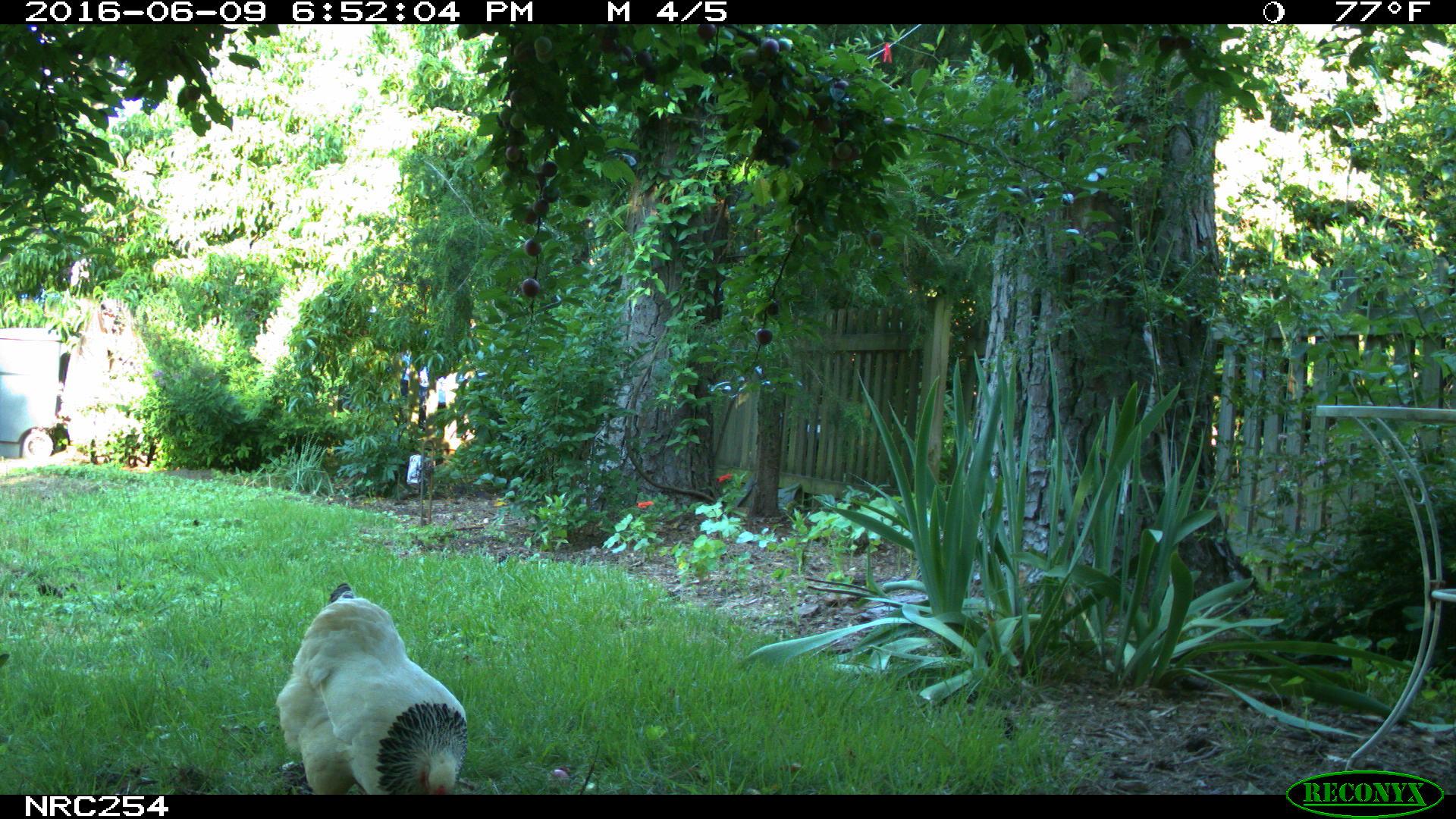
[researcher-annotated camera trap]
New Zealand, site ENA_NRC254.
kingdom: Animalia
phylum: Chordata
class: Aves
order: Galliformes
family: Phasianidae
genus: Gallus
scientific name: Gallus gallus domesticus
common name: chicken